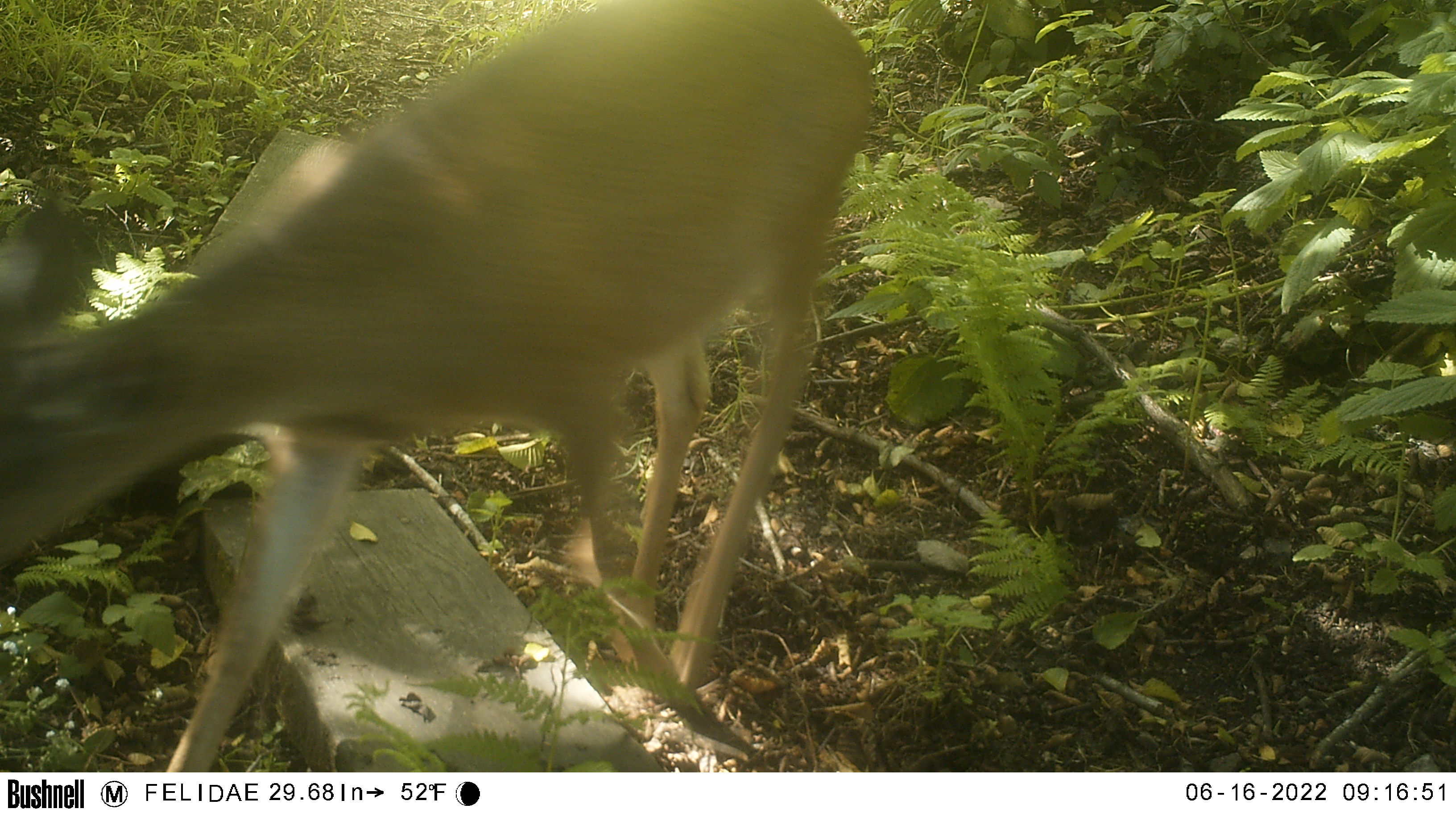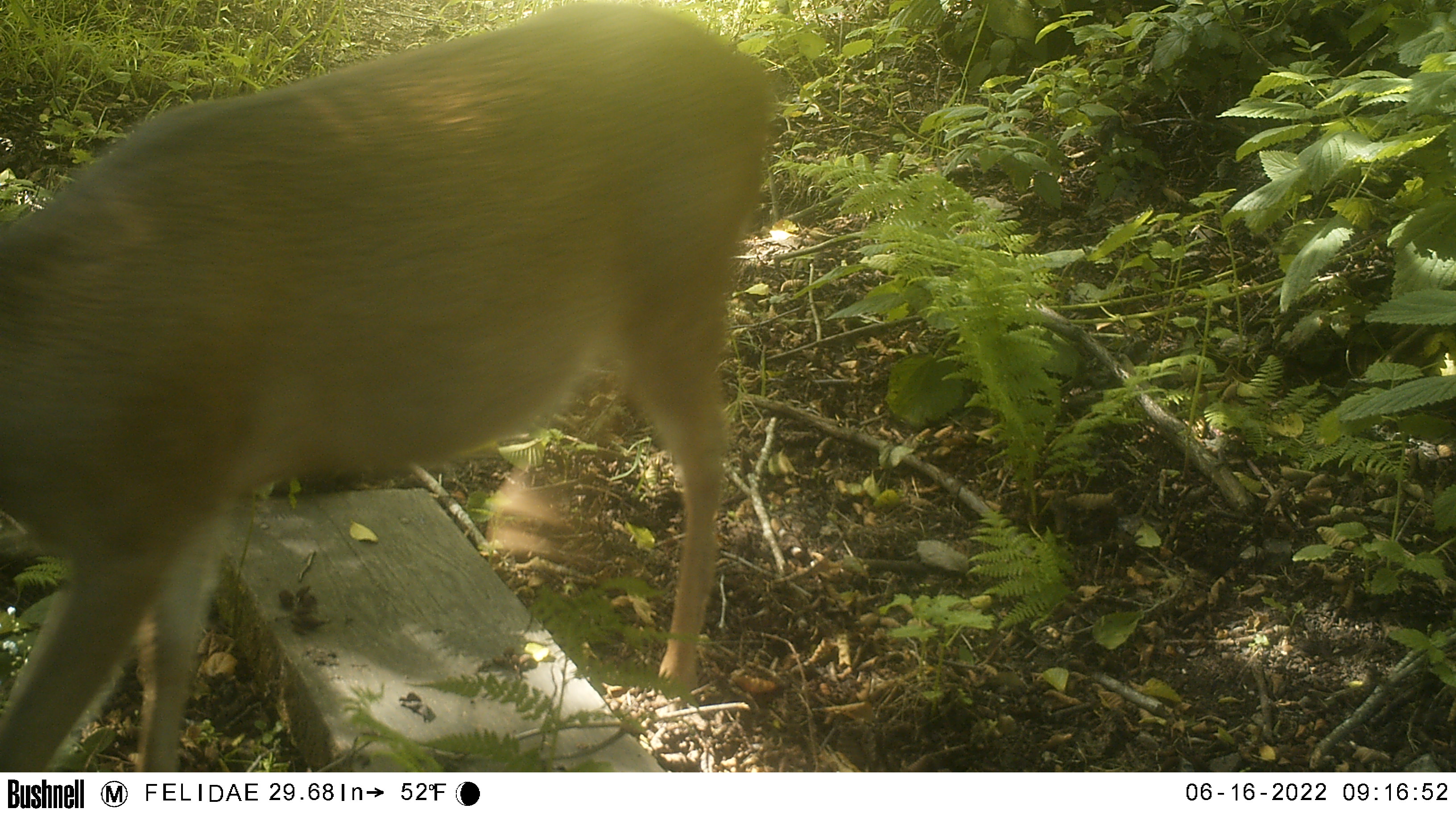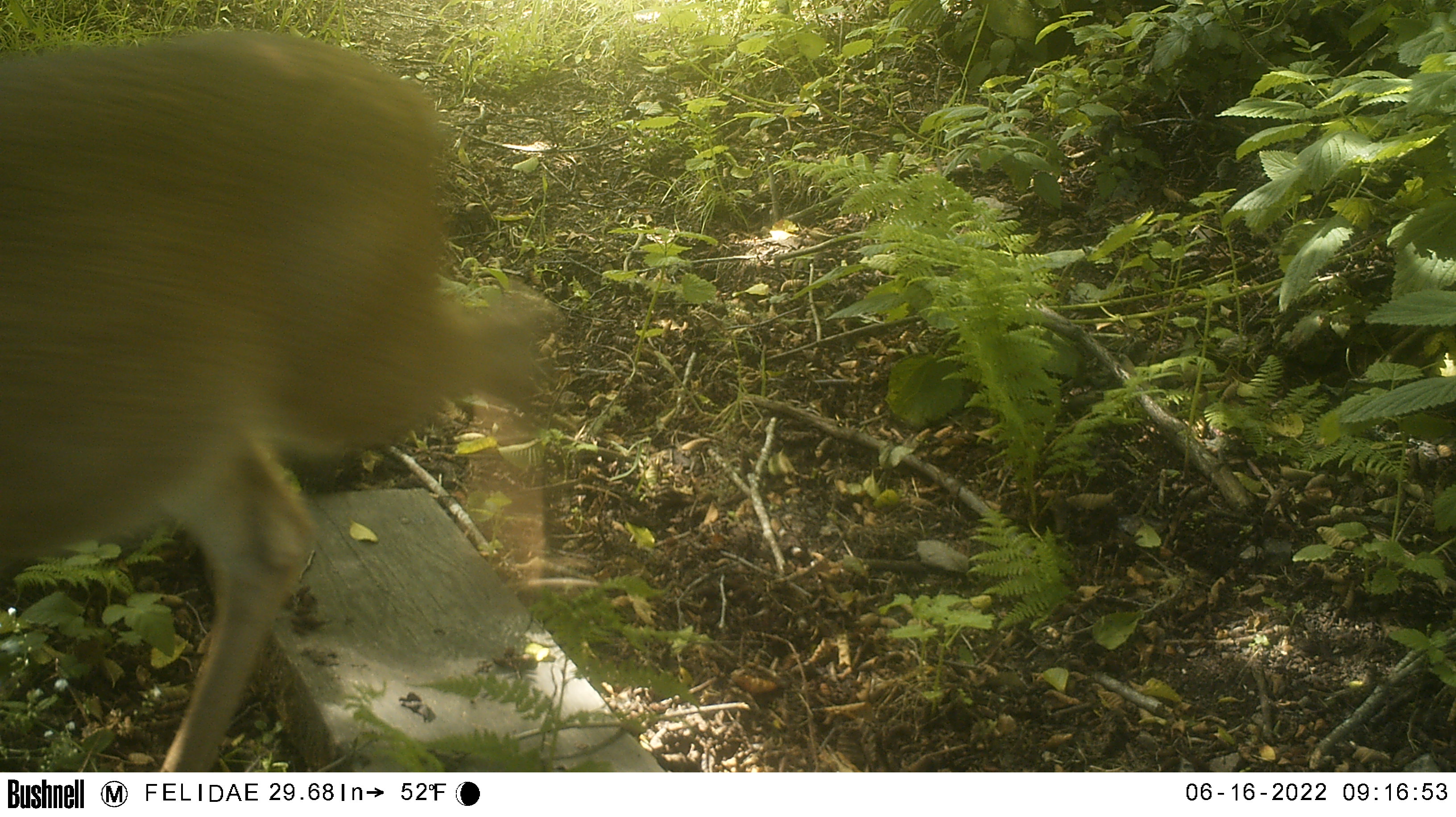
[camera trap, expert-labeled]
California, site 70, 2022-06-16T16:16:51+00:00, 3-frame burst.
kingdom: Animalia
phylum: Chordata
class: Mammalia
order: Artiodactyla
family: Cervidae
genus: Odocoileus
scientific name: Odocoileus hemionus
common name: mule deer